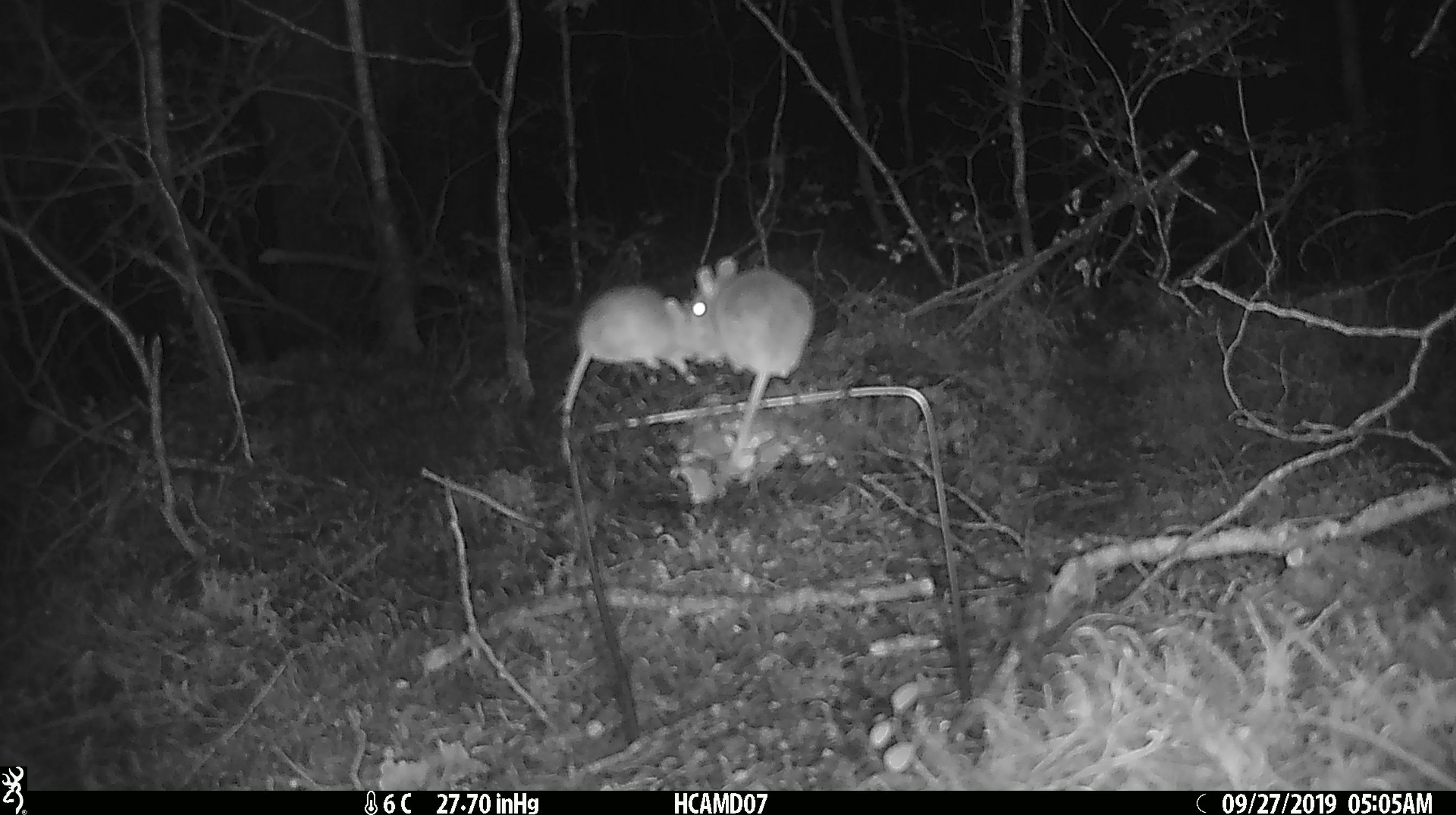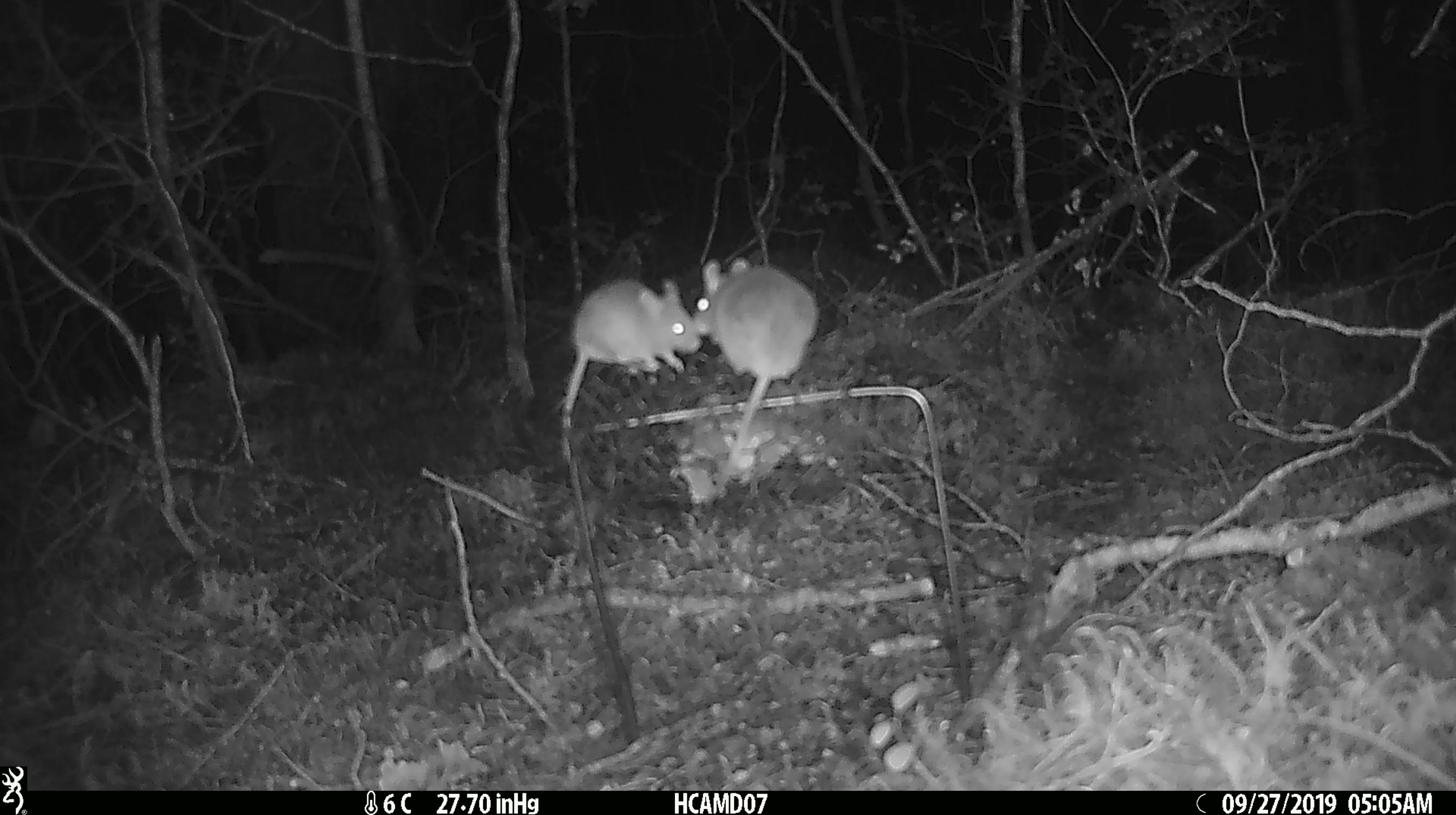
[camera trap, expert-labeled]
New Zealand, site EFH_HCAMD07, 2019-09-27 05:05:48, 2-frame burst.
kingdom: Animalia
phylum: Chordata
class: Mammalia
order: Rodentia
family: Muridae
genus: Mus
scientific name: Mus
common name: mouse